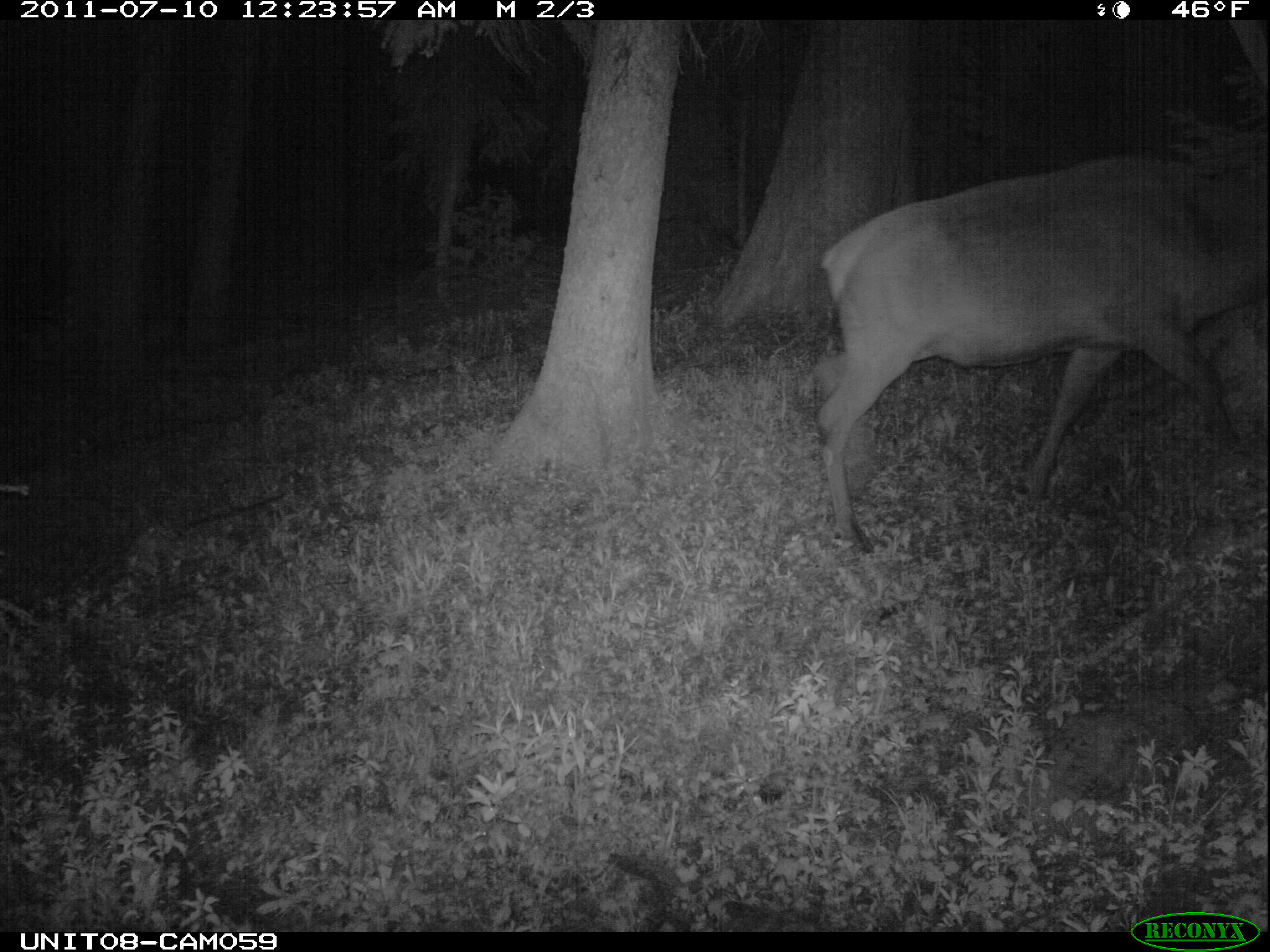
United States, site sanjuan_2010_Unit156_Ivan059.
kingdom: Animalia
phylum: Chordata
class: Mammalia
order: Artiodactyla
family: Cervidae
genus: Cervus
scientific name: Cervus elaphus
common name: red deer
Cervus elaphus (red deer).